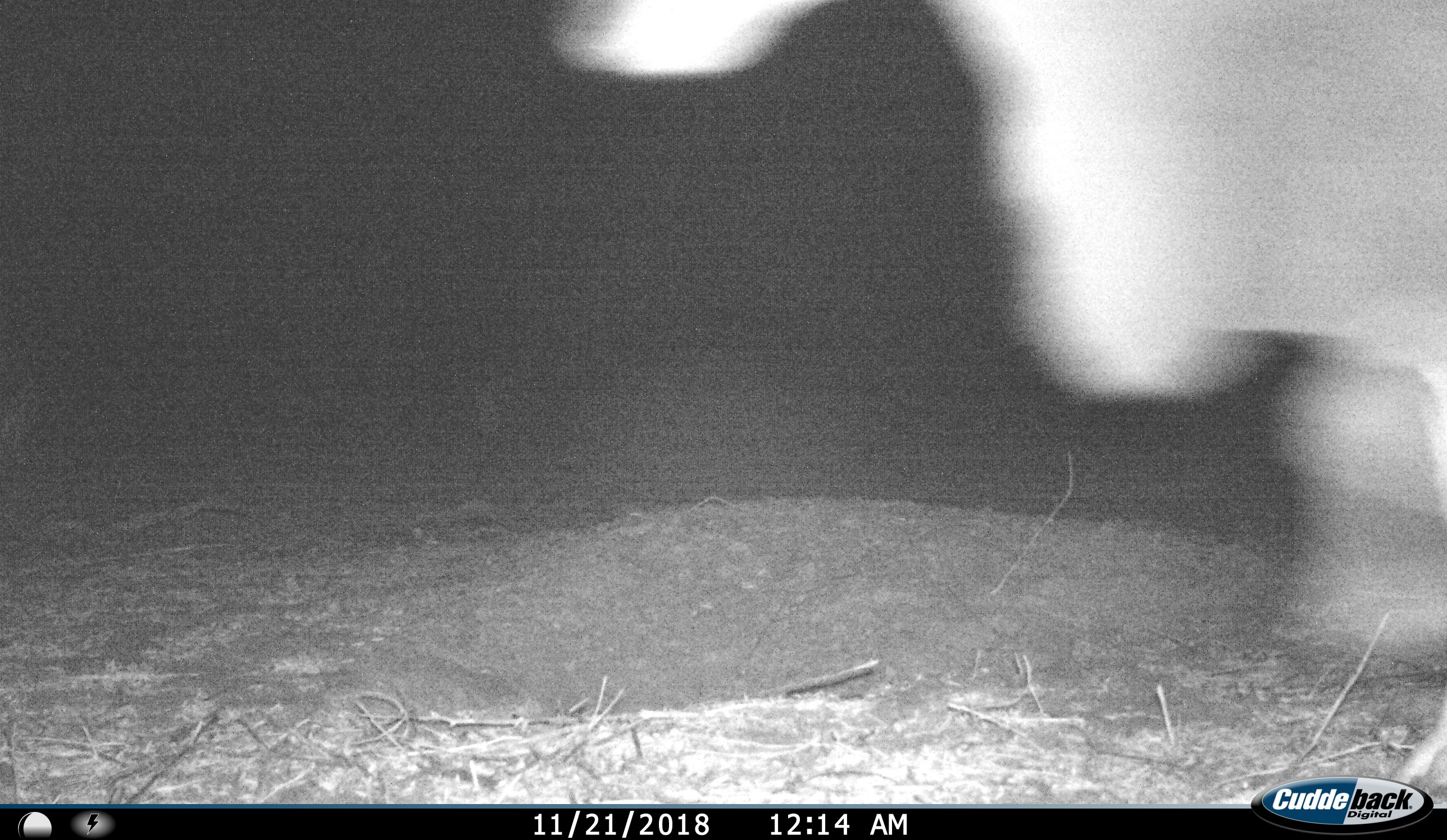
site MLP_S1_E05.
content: unidentified animal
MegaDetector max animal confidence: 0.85